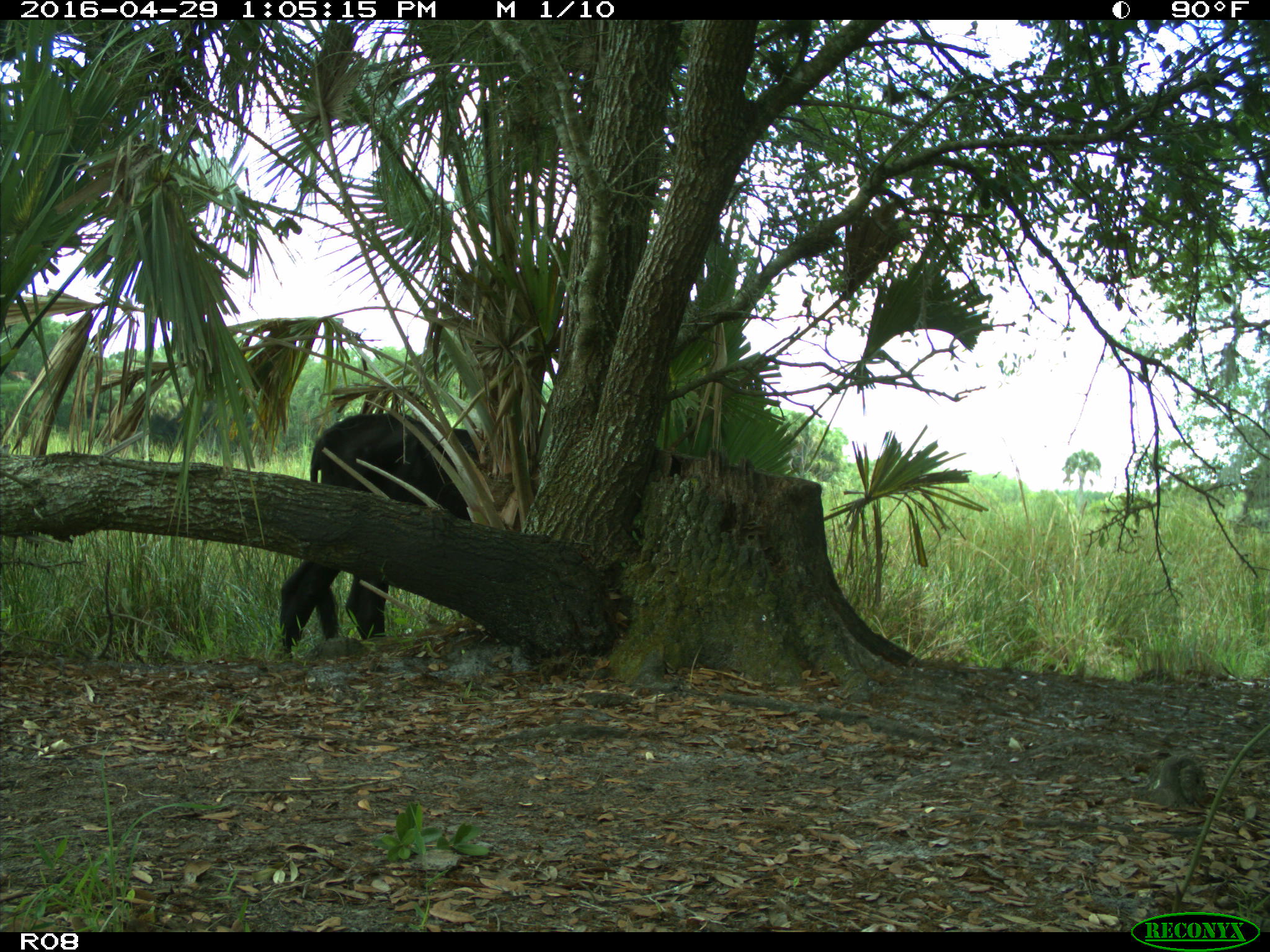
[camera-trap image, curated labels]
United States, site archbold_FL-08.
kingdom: Animalia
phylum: Chordata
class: Mammalia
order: Artiodactyla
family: Bovidae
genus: Bos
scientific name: Bos taurus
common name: domestic cow